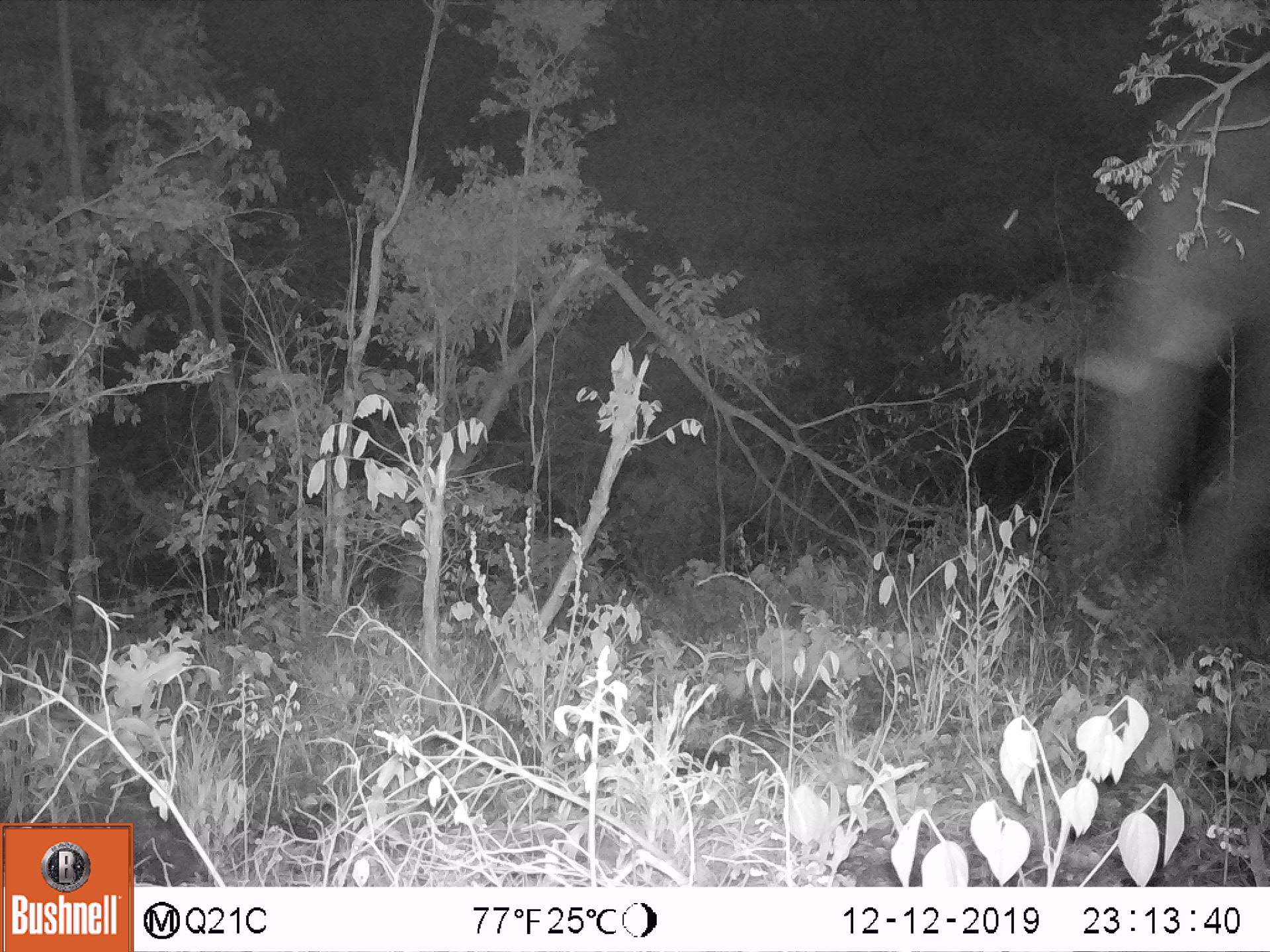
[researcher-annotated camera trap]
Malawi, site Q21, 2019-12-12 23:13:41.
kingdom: Animalia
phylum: Chordata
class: Mammalia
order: Proboscidea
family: Elephantidae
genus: Loxodonta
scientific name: Loxodonta africana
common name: african savanna elephant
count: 1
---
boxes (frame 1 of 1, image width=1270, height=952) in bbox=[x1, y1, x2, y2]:
african savanna elephant: bbox=[1036, 68, 1269, 655]